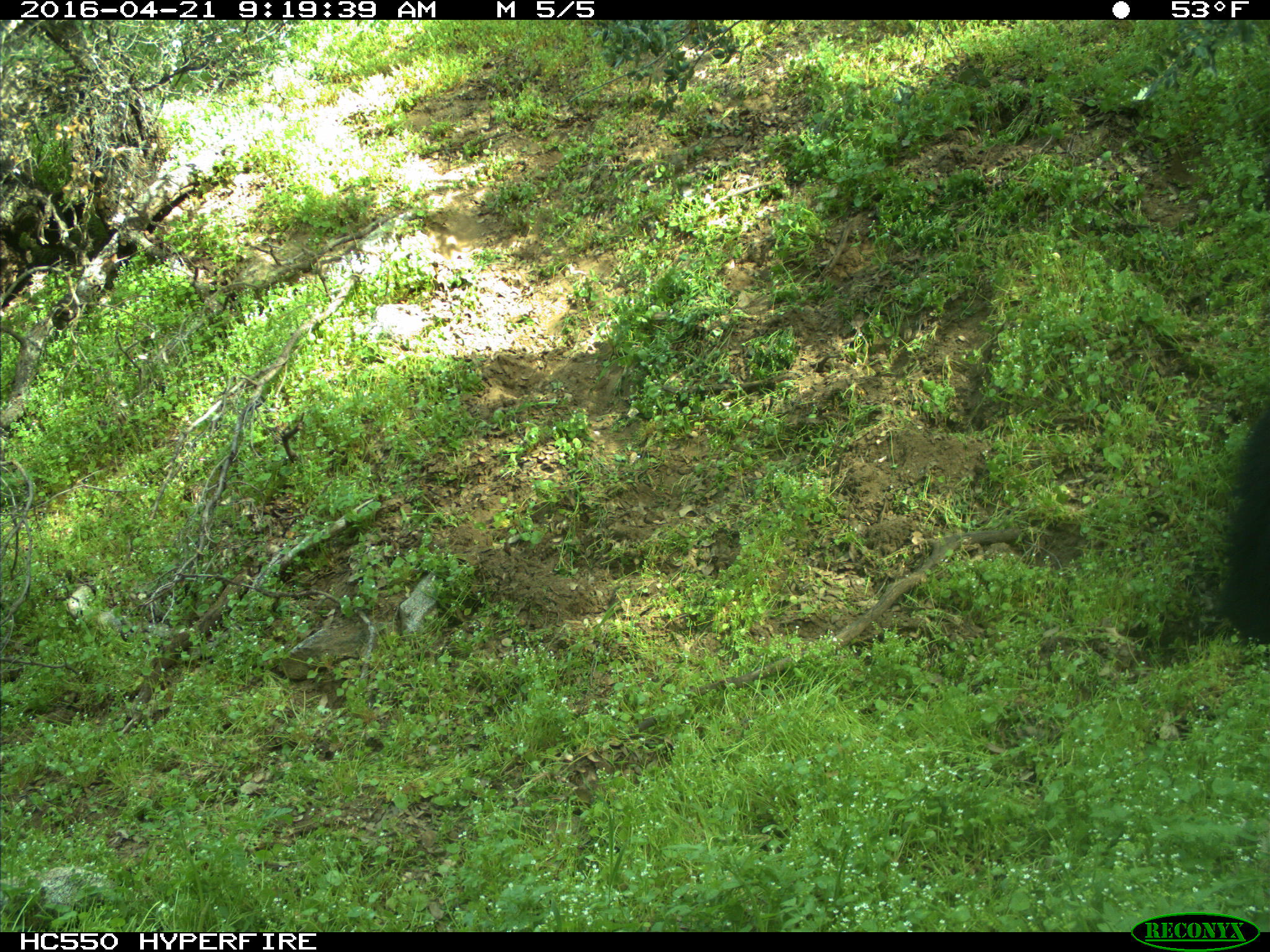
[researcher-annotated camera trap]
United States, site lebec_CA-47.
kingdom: Animalia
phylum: Chordata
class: Mammalia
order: Carnivora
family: Ursidae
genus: Ursus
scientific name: Ursus americanus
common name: american black bear